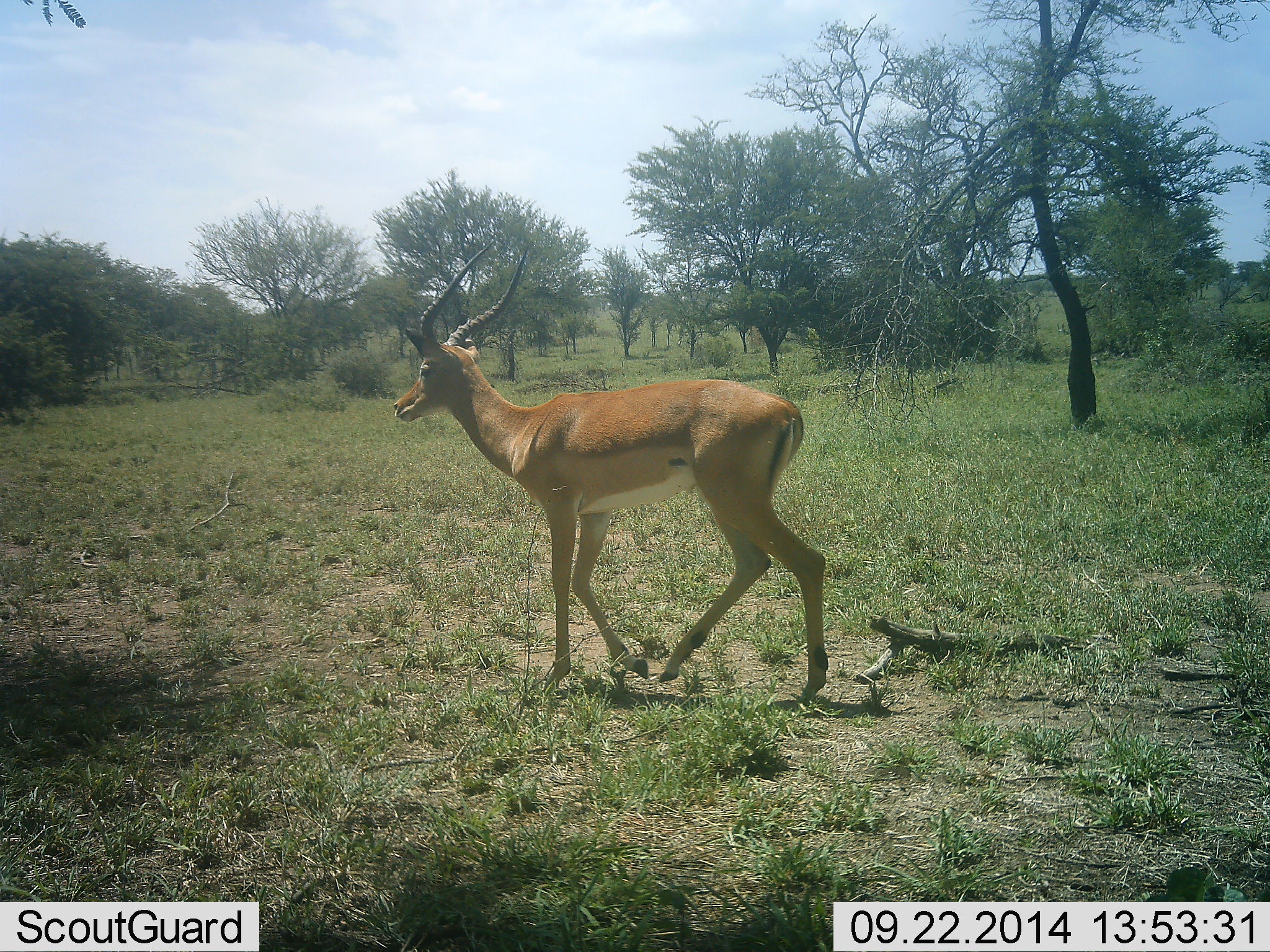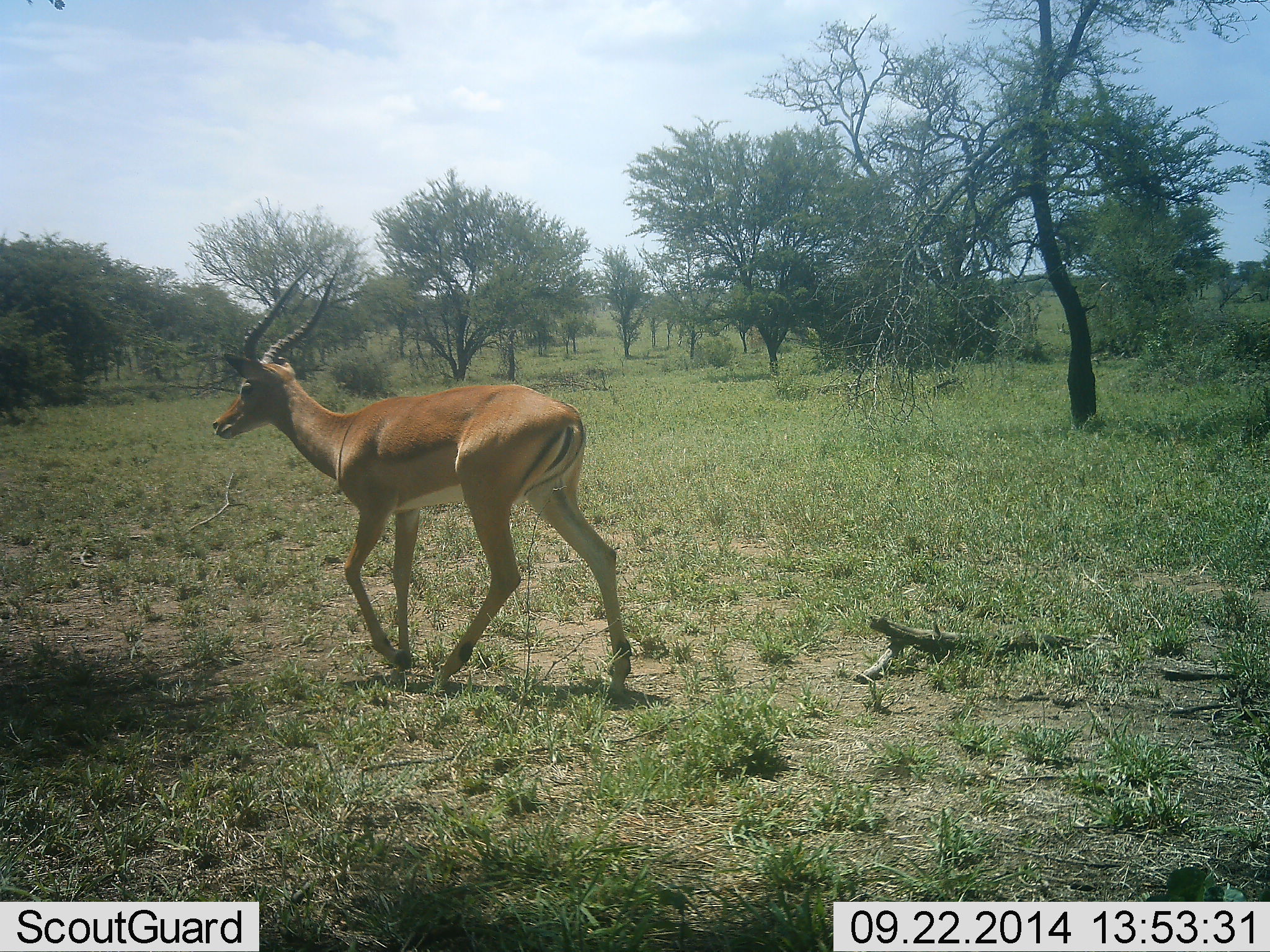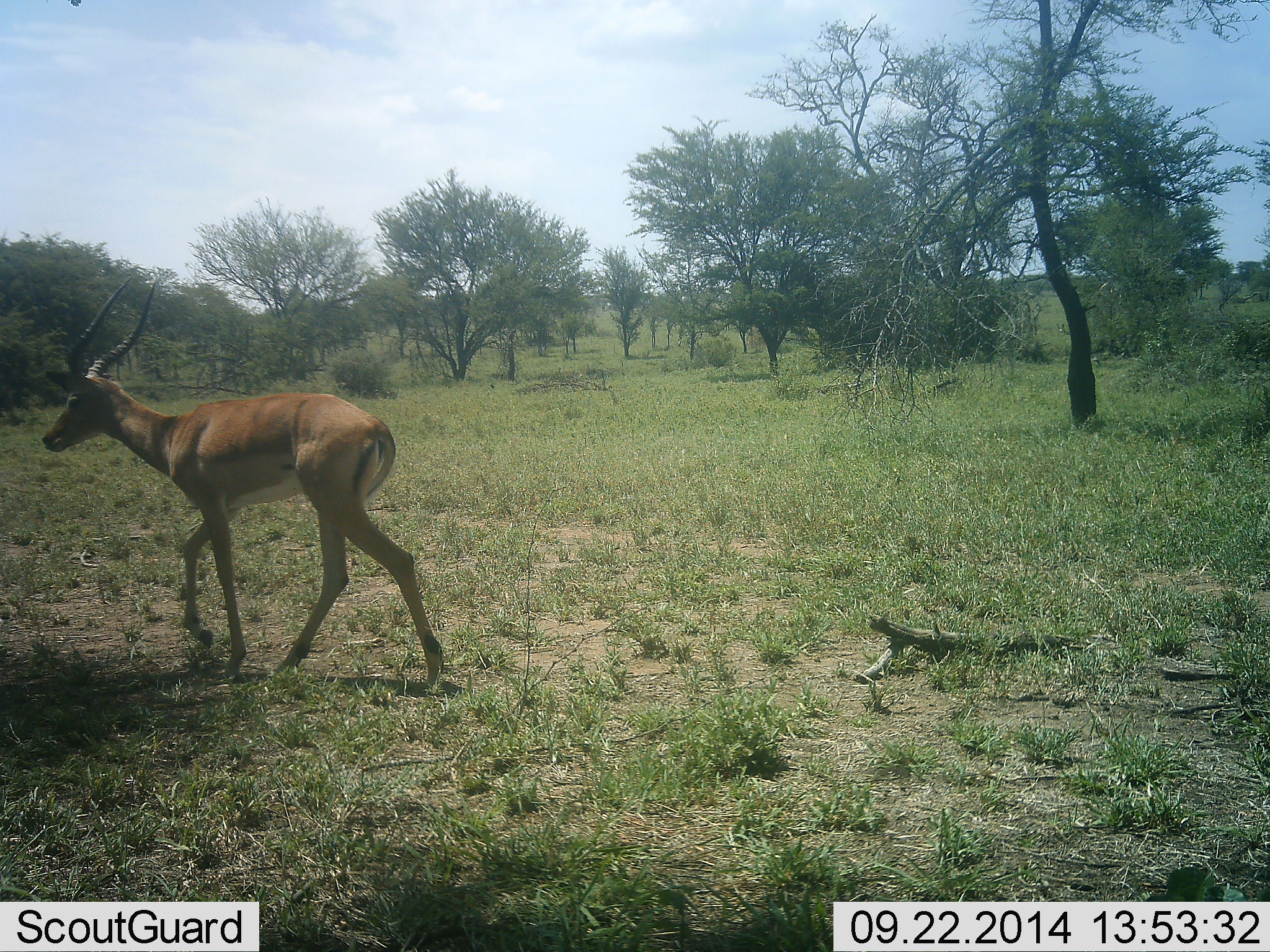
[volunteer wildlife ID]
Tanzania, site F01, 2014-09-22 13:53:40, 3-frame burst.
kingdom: Animalia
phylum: Chordata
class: Mammalia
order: Artiodactyla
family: Bovidae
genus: Aepyceros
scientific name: Aepyceros melampus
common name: impala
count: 1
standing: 0%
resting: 0%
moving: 100%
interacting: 0%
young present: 0%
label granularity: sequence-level